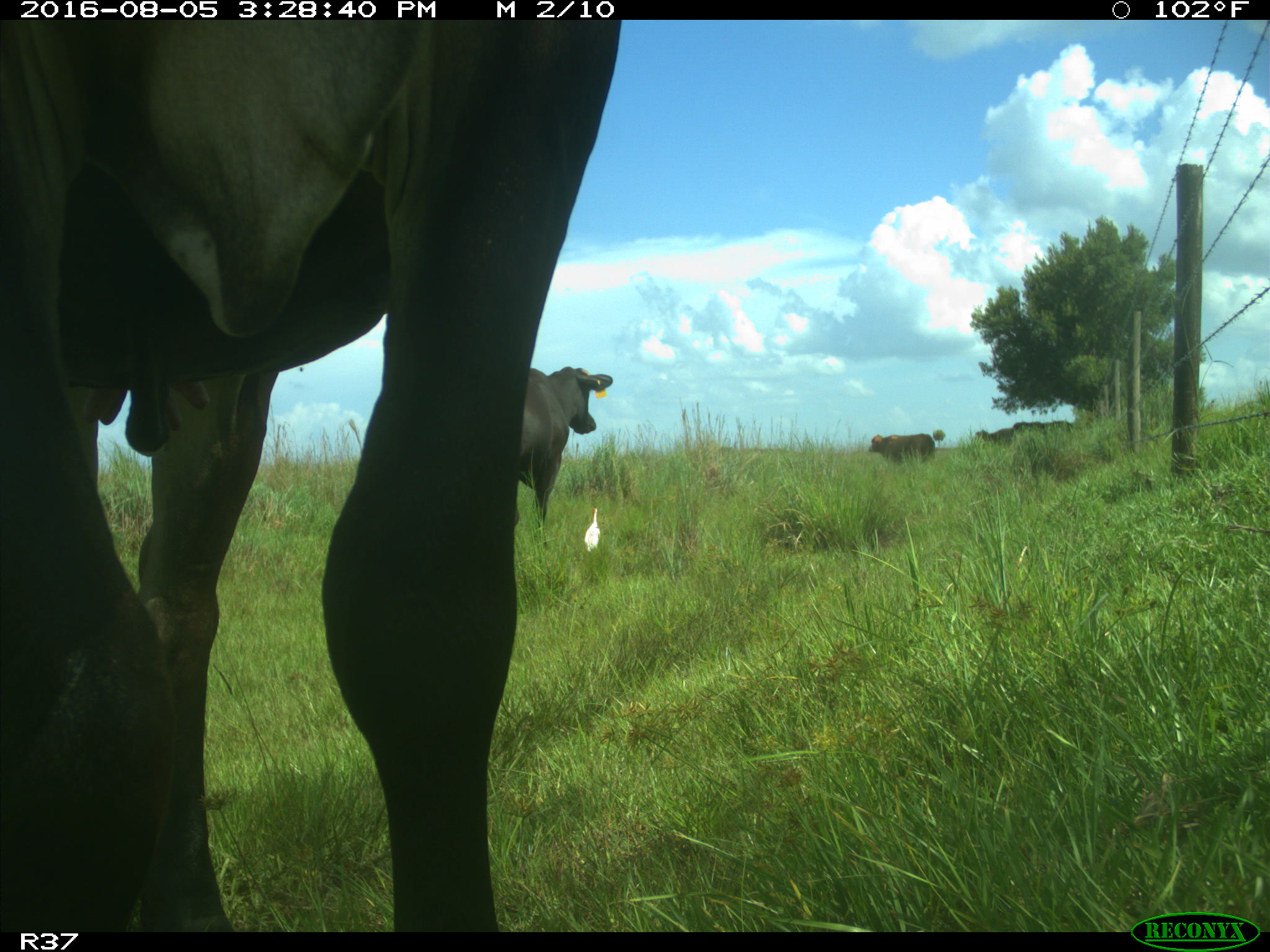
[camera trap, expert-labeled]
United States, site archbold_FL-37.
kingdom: Animalia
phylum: Chordata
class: Mammalia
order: Artiodactyla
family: Bovidae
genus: Bos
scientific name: Bos taurus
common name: domestic cow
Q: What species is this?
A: Bos taurus (domestic cow).